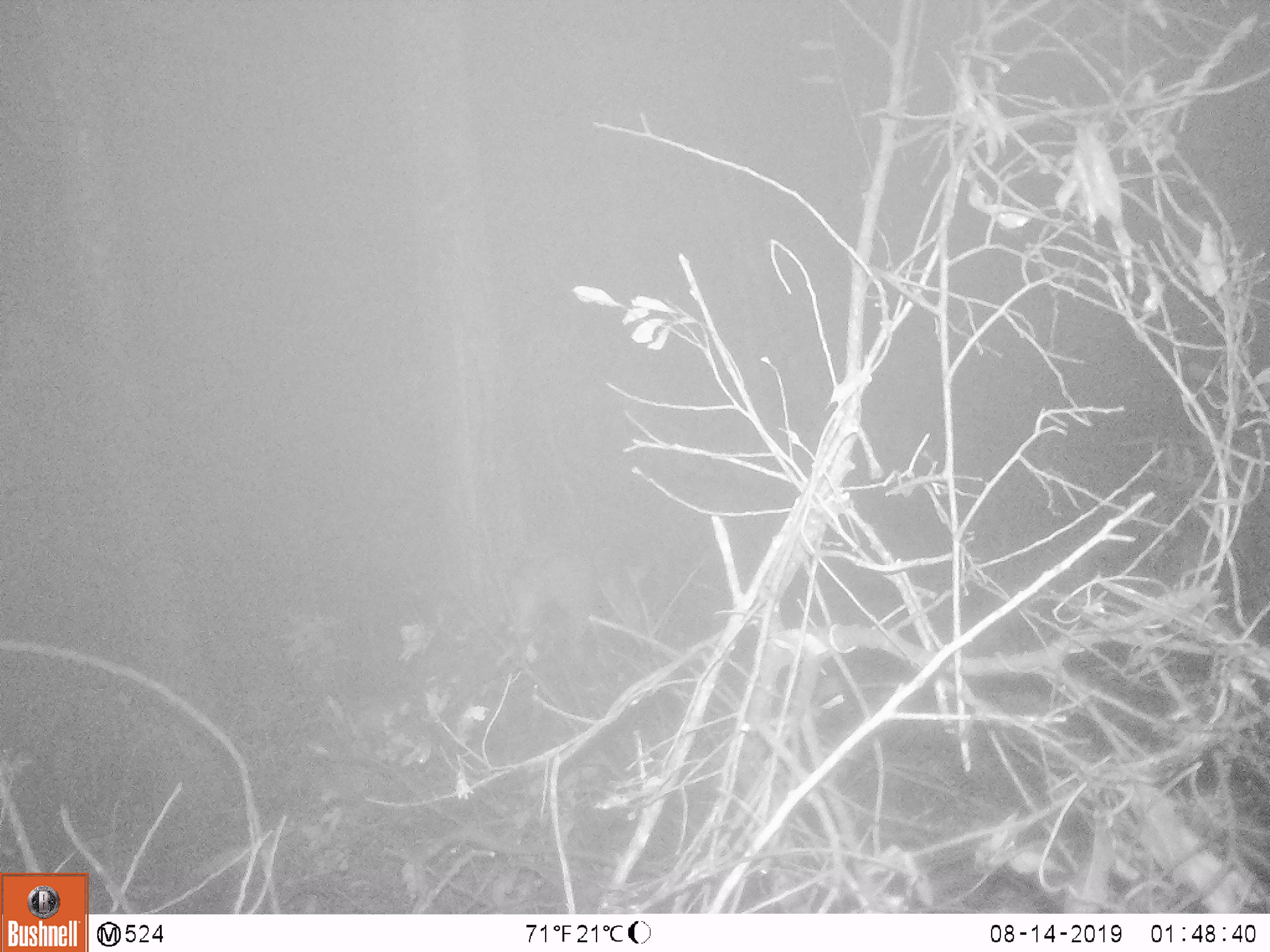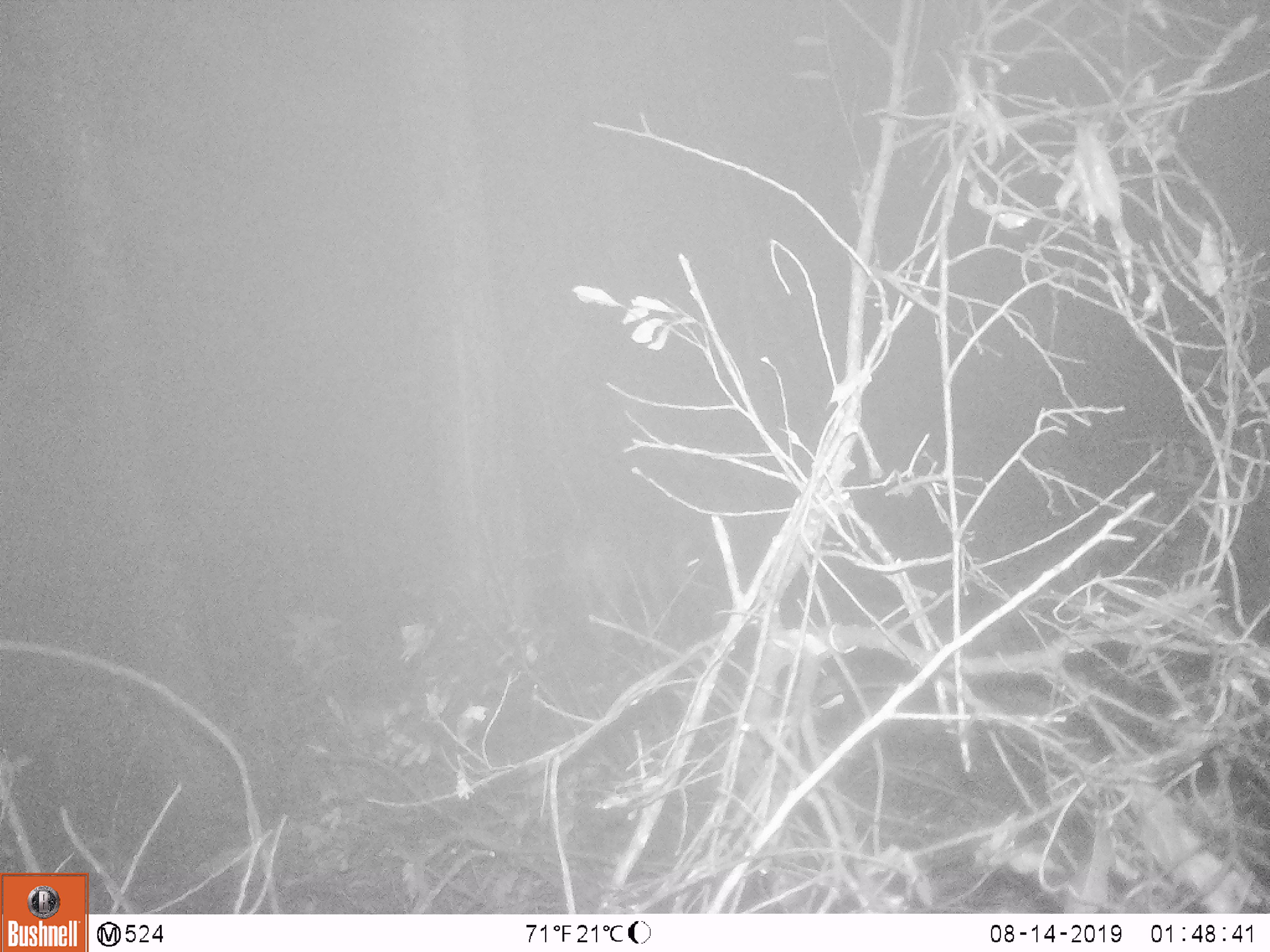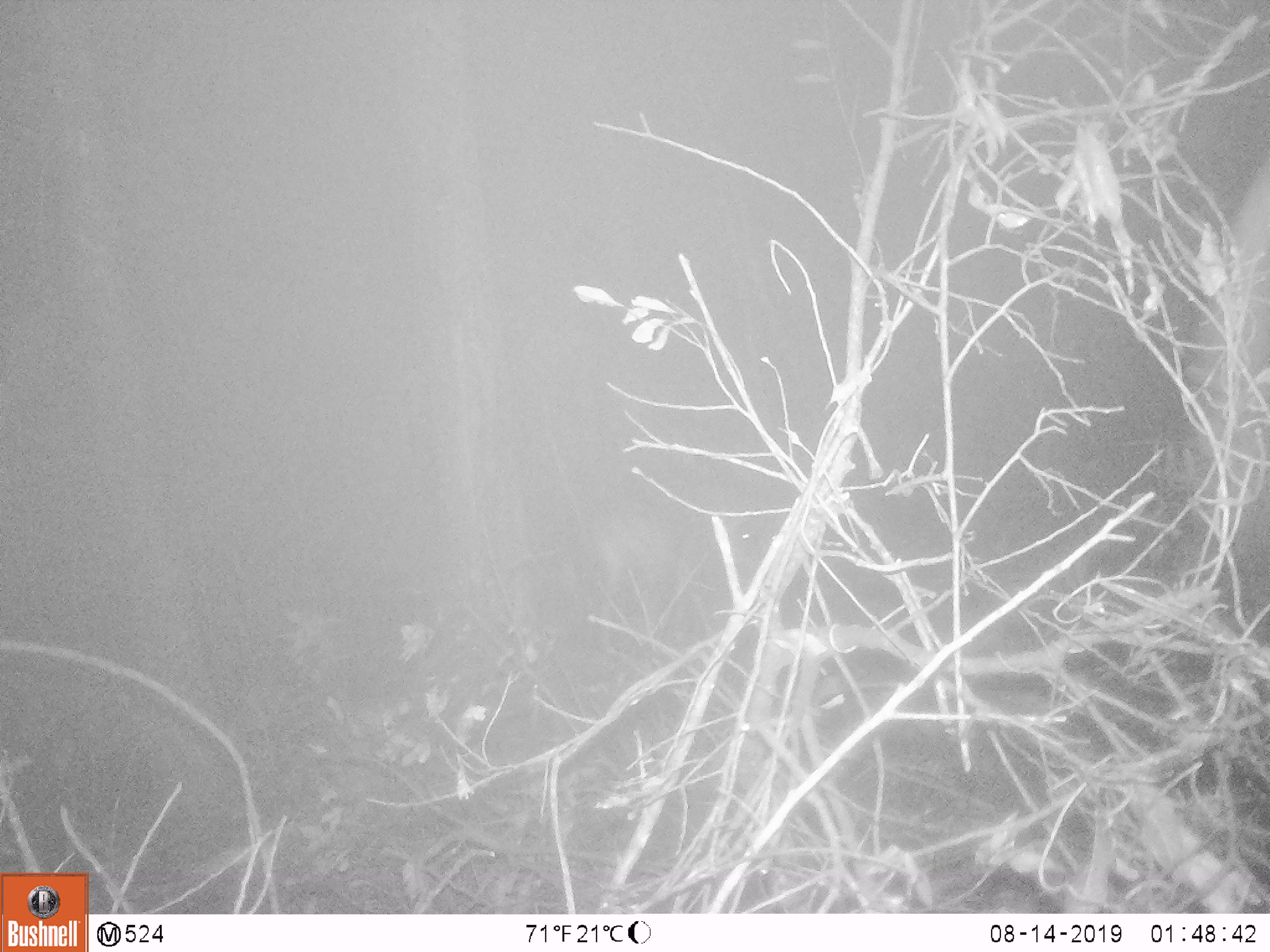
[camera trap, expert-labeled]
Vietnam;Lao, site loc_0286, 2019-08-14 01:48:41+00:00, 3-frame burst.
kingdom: Animalia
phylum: Chordata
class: Mammalia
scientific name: Mammalia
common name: mammal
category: unidentified mammal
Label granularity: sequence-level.